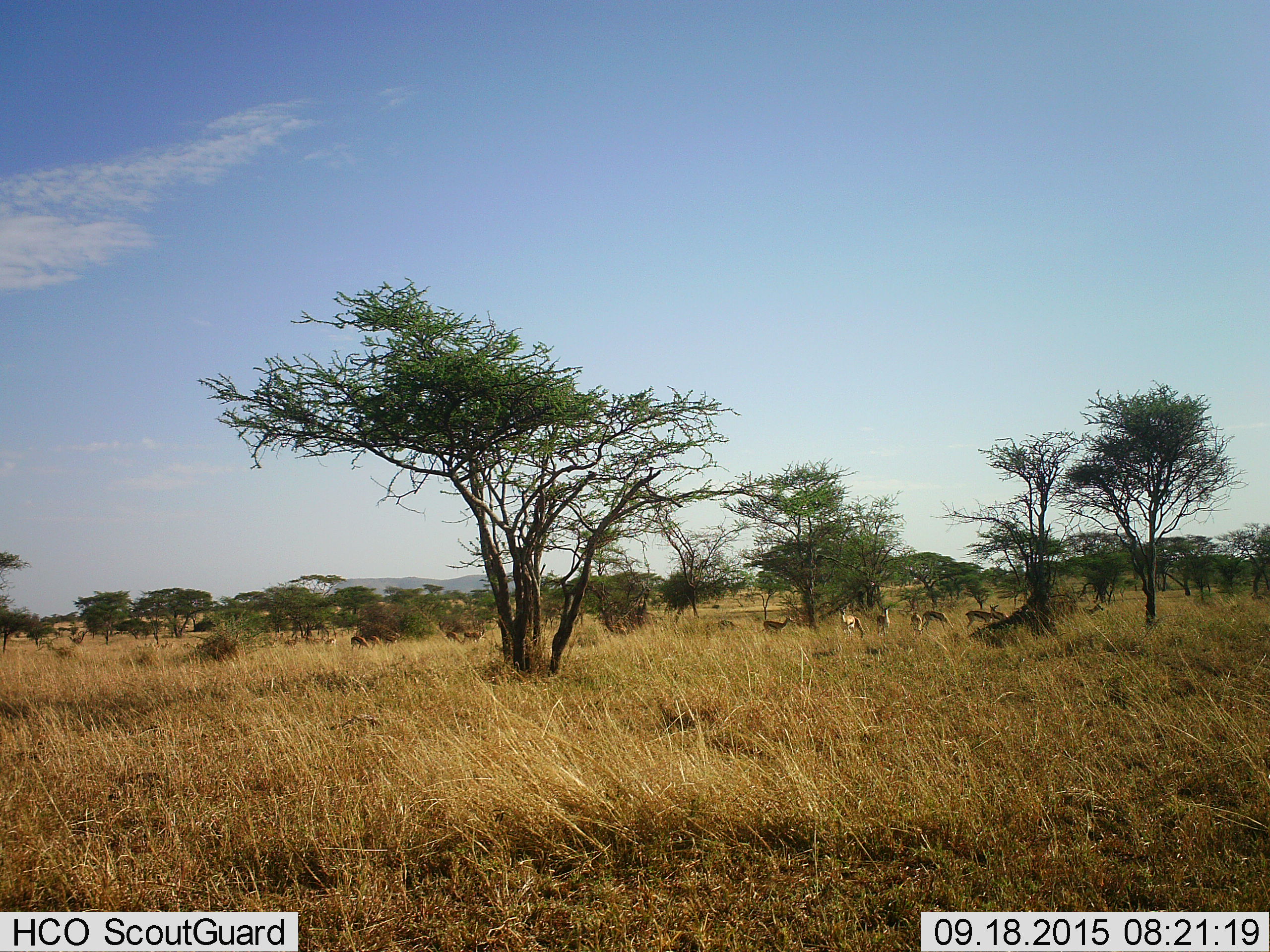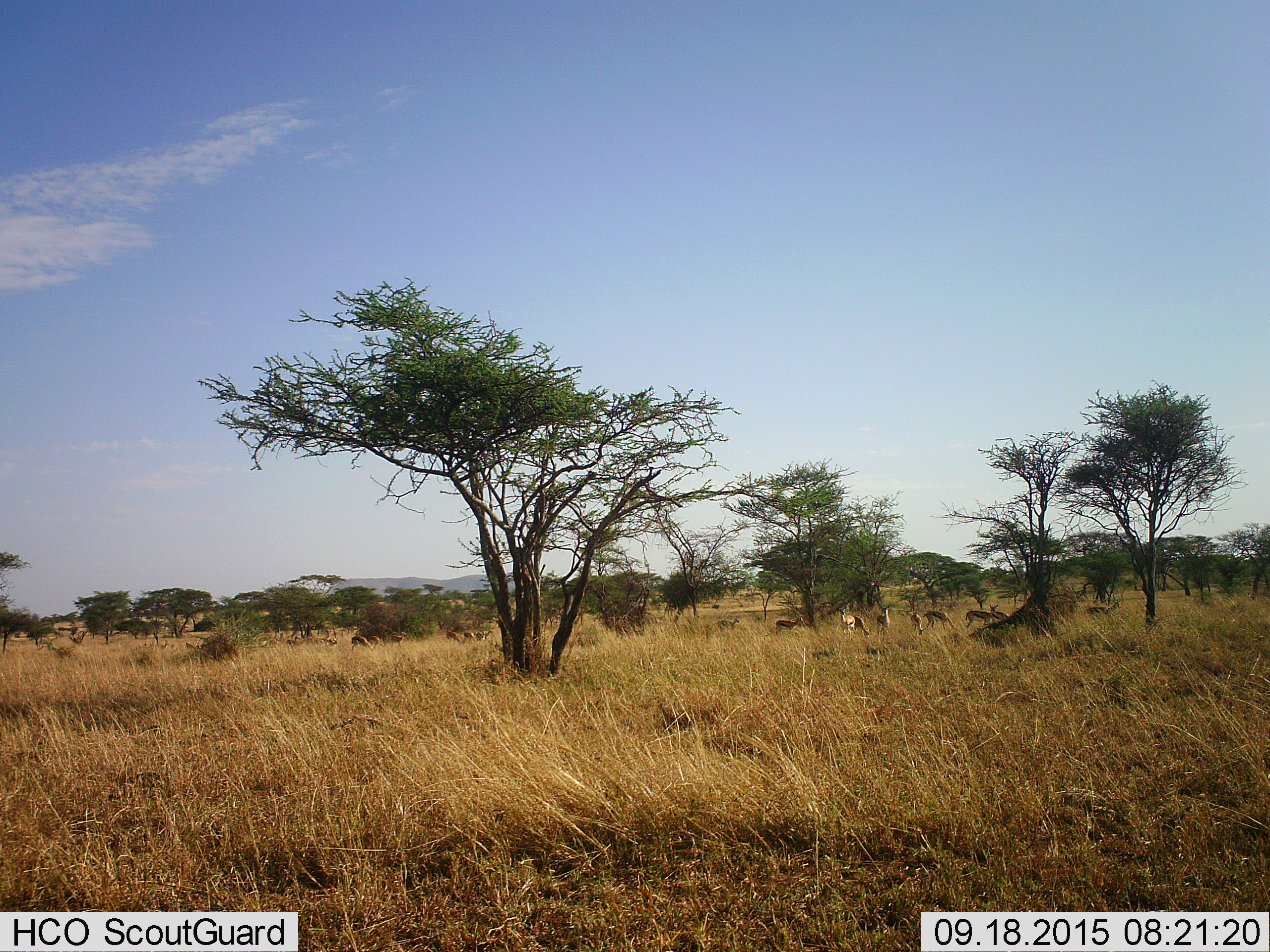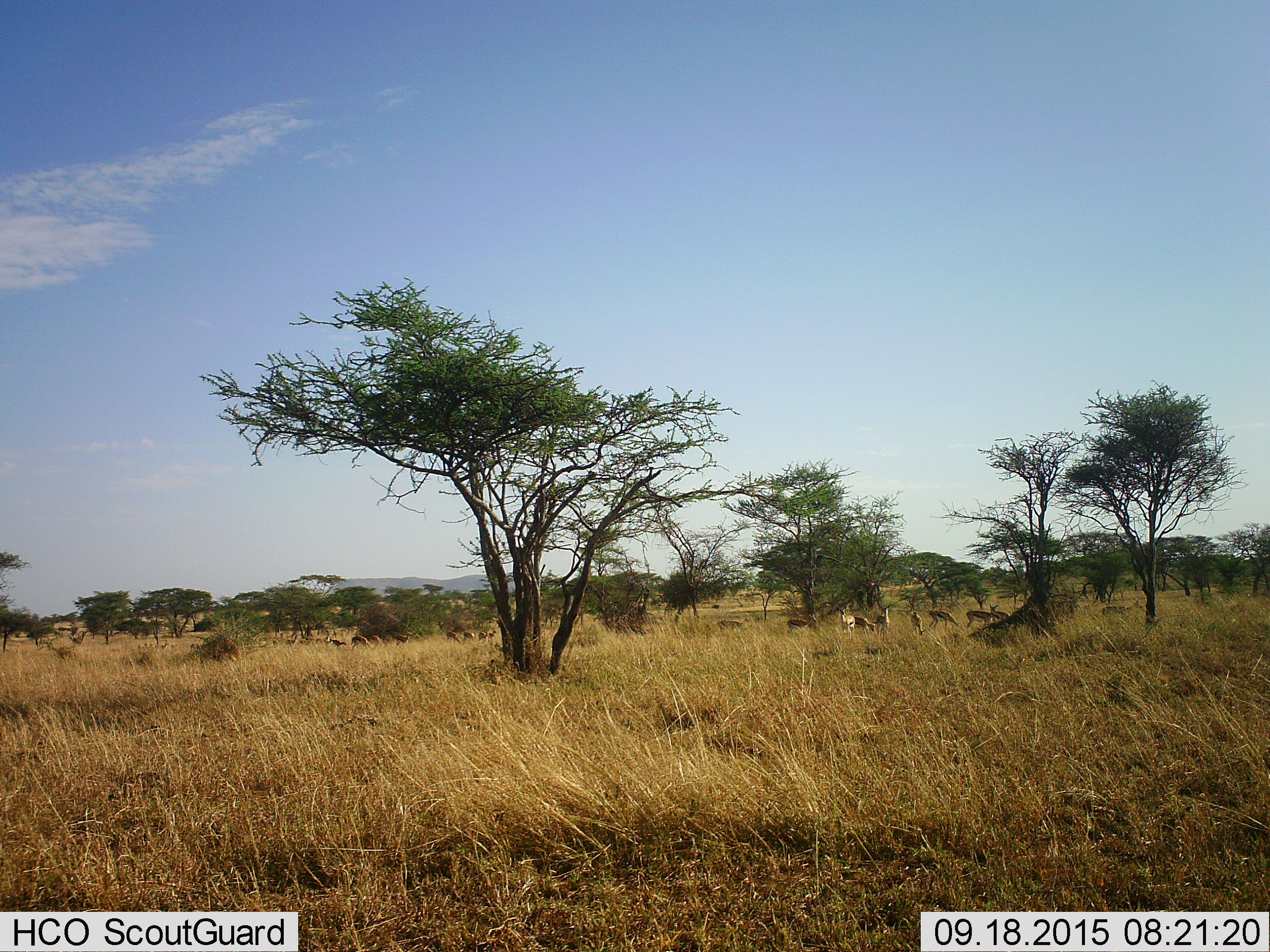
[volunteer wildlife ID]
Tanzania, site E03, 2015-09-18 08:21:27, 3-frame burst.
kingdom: Animalia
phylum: Chordata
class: Mammalia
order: Artiodactyla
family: Bovidae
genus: Eudorcas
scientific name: Eudorcas thomsonii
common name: thomson's gazelle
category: gazellethomsons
Gazellethomsons (thomson's gazelle) (Eudorcas thomsonii), count 11-50. Behavior (volunteer vote fractions): standing 75%, resting 0%, moving 83%, interacting 8%. Young present (vote fraction): 17%. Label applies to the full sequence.